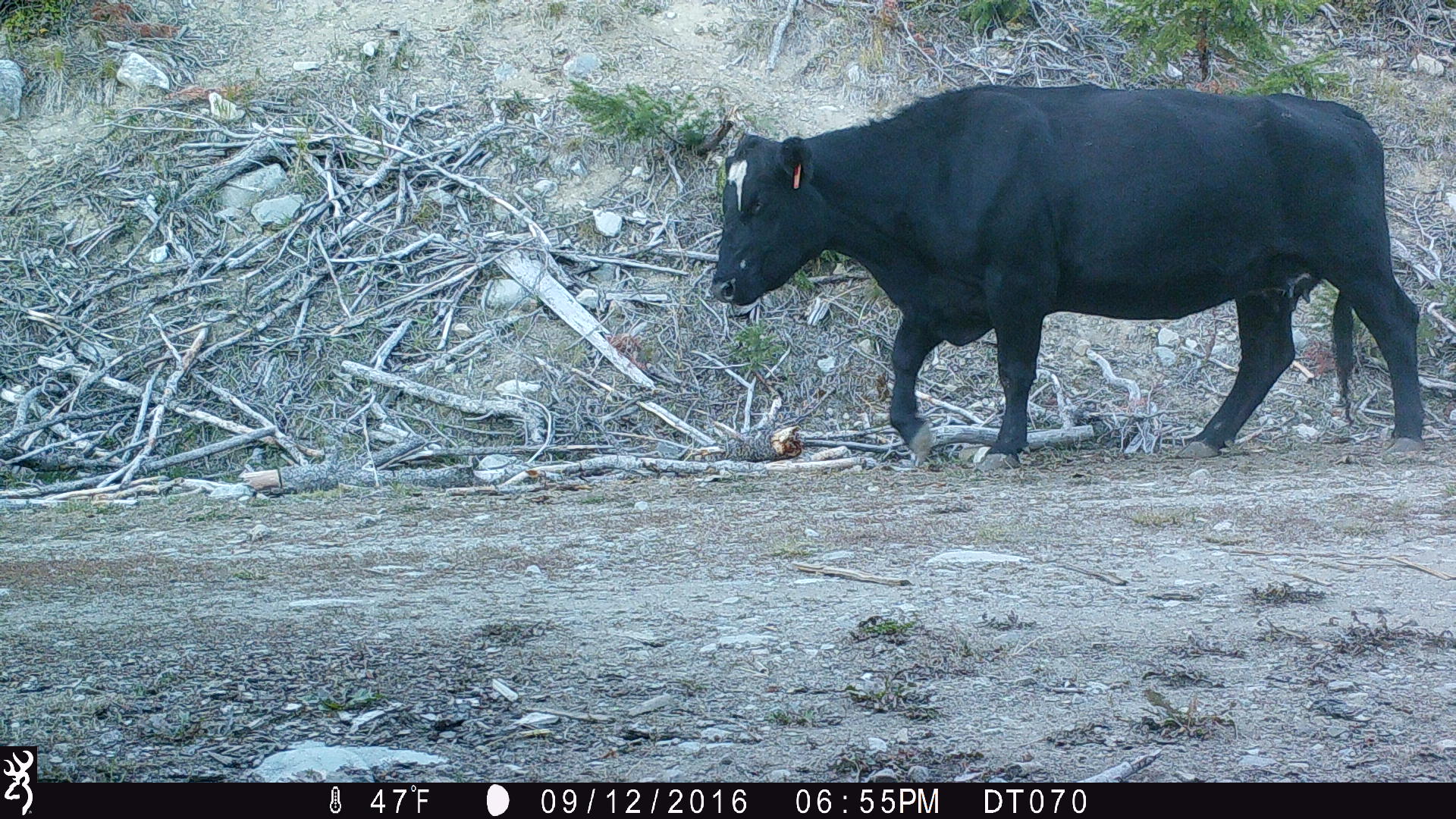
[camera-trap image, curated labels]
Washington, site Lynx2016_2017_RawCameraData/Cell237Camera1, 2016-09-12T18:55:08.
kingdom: Animalia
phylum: Chordata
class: Mammalia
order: Artiodactyla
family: Bovidae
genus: Bos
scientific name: Bos taurus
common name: domestic cattle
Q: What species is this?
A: Domestic cattle (Bos taurus).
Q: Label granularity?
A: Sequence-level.